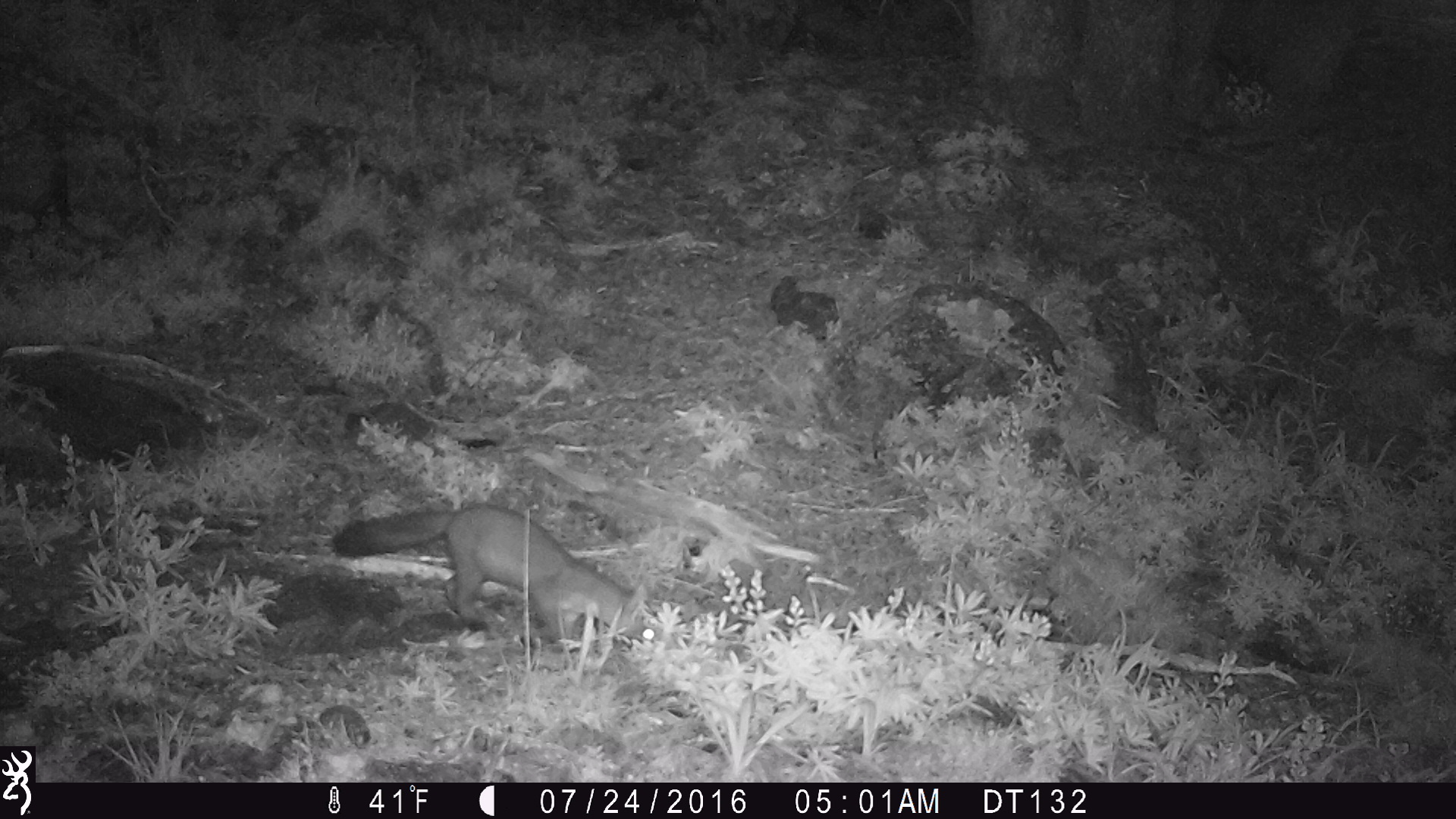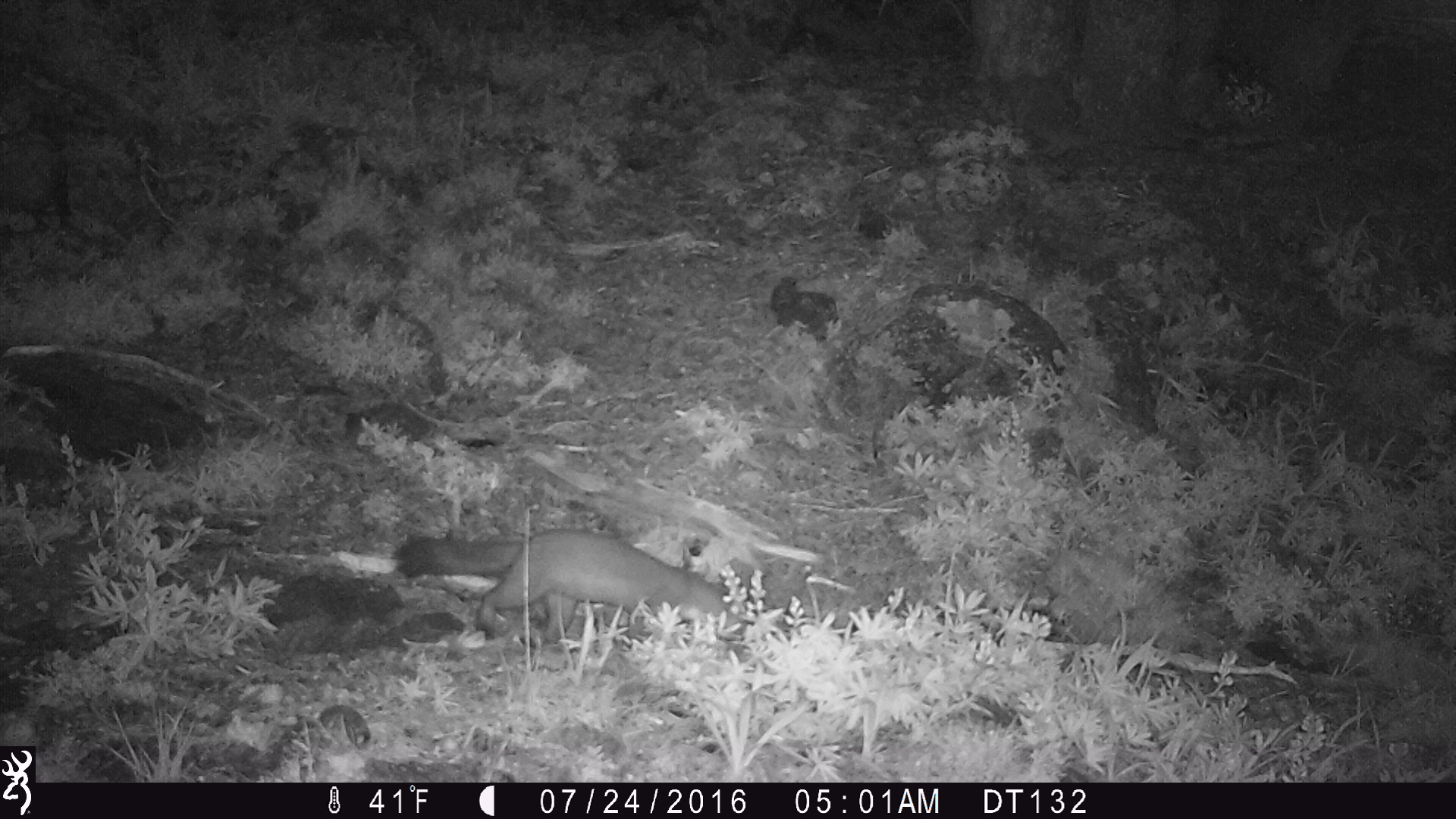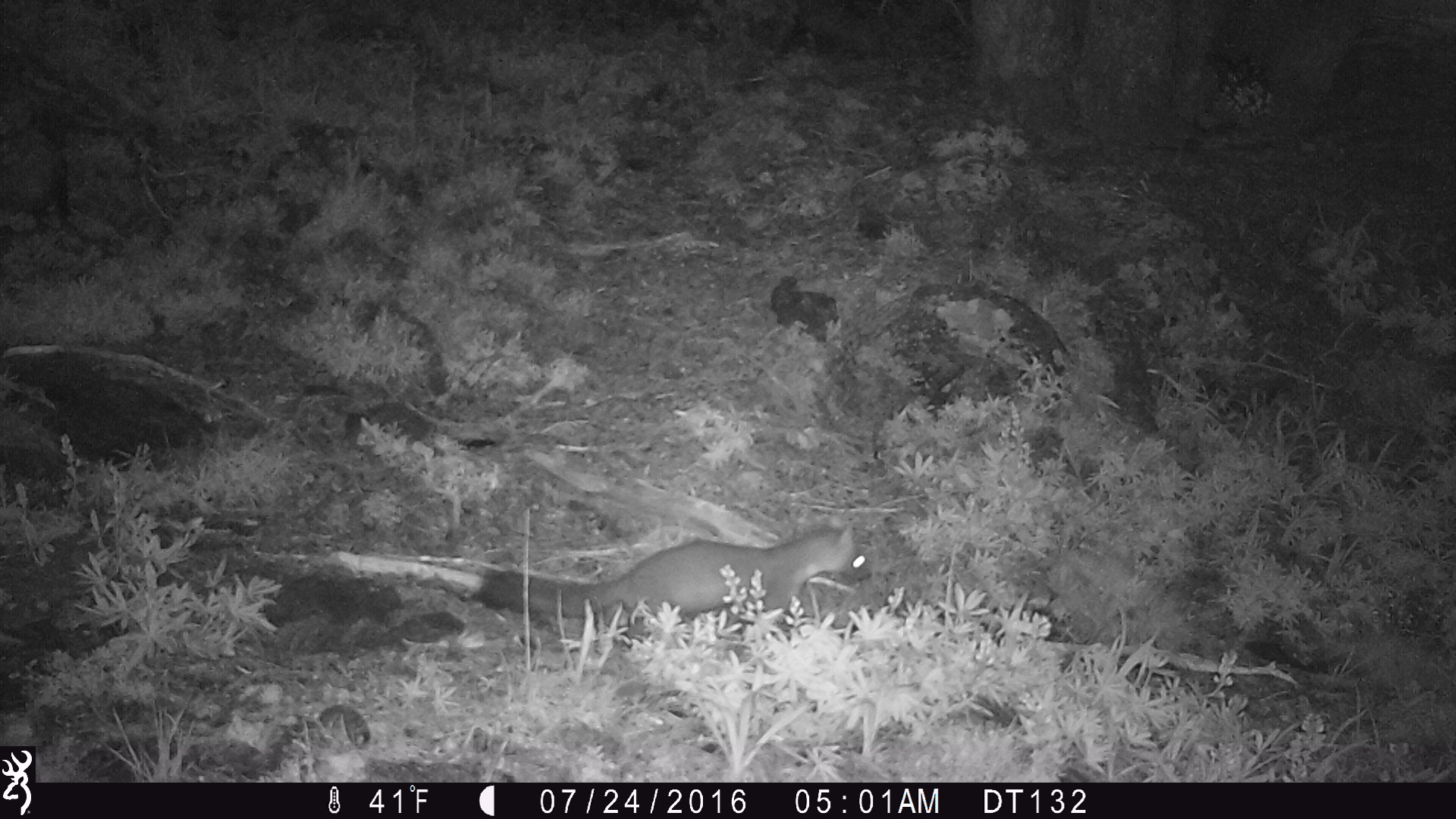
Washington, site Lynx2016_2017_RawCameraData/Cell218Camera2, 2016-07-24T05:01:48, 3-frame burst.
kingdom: Animalia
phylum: Chordata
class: Mammalia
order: Carnivora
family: Mustelidae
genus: Martes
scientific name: Martes americana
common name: american marten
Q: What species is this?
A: Martes americana (american marten).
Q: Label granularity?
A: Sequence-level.